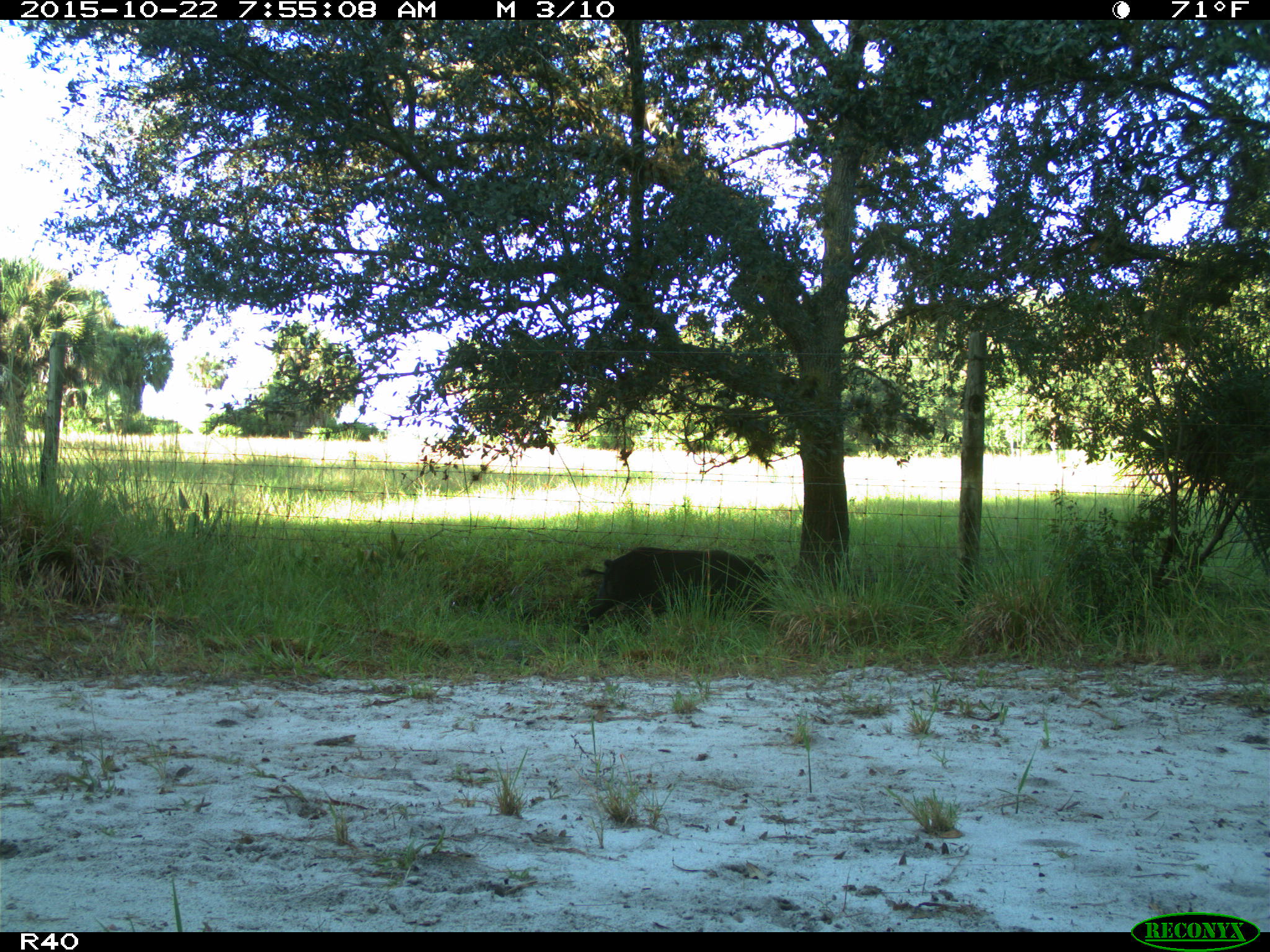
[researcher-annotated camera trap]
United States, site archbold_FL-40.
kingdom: Animalia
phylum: Chordata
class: Mammalia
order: Artiodactyla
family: Suidae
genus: Sus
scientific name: Sus scrofa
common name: wild boar